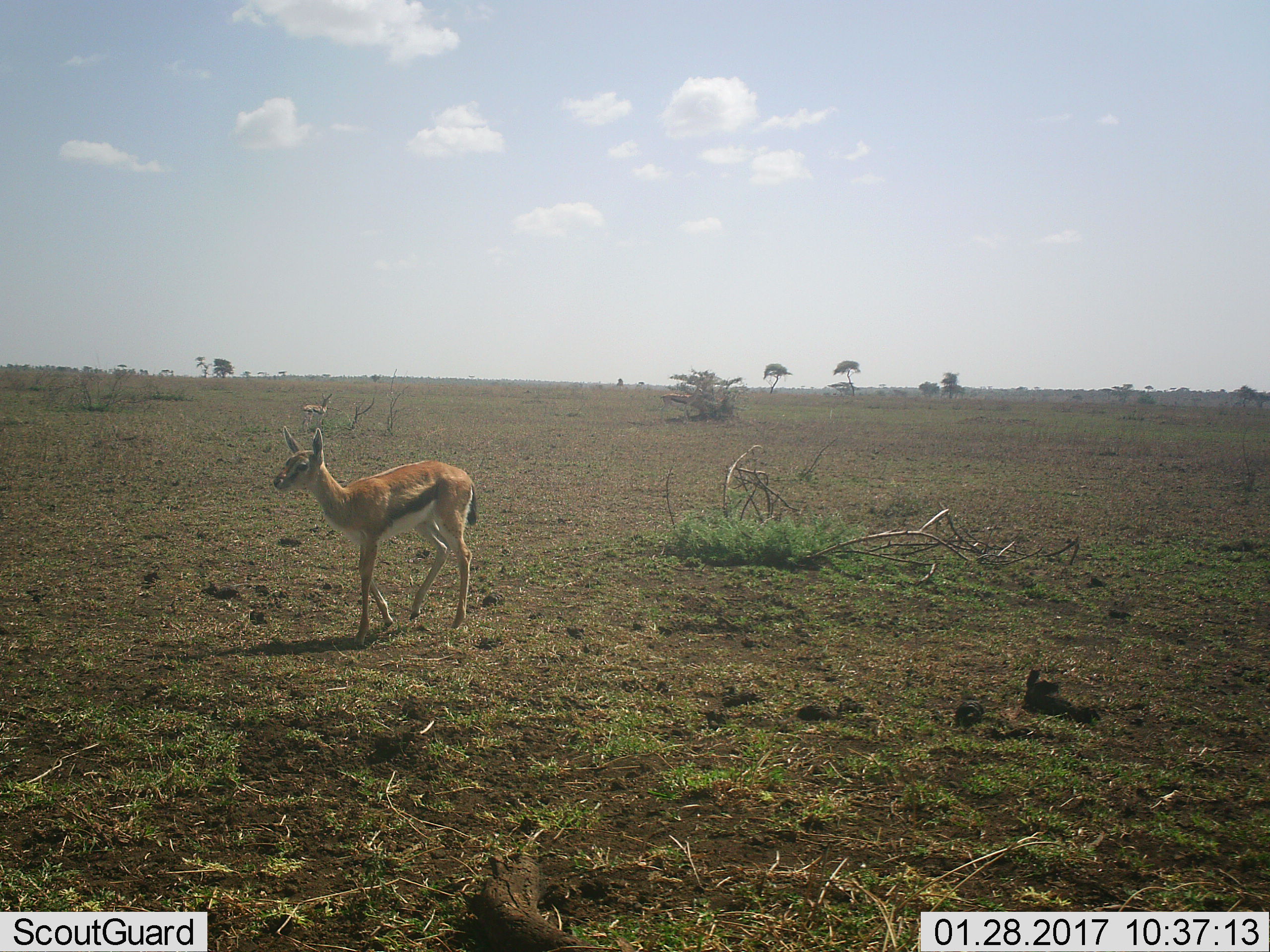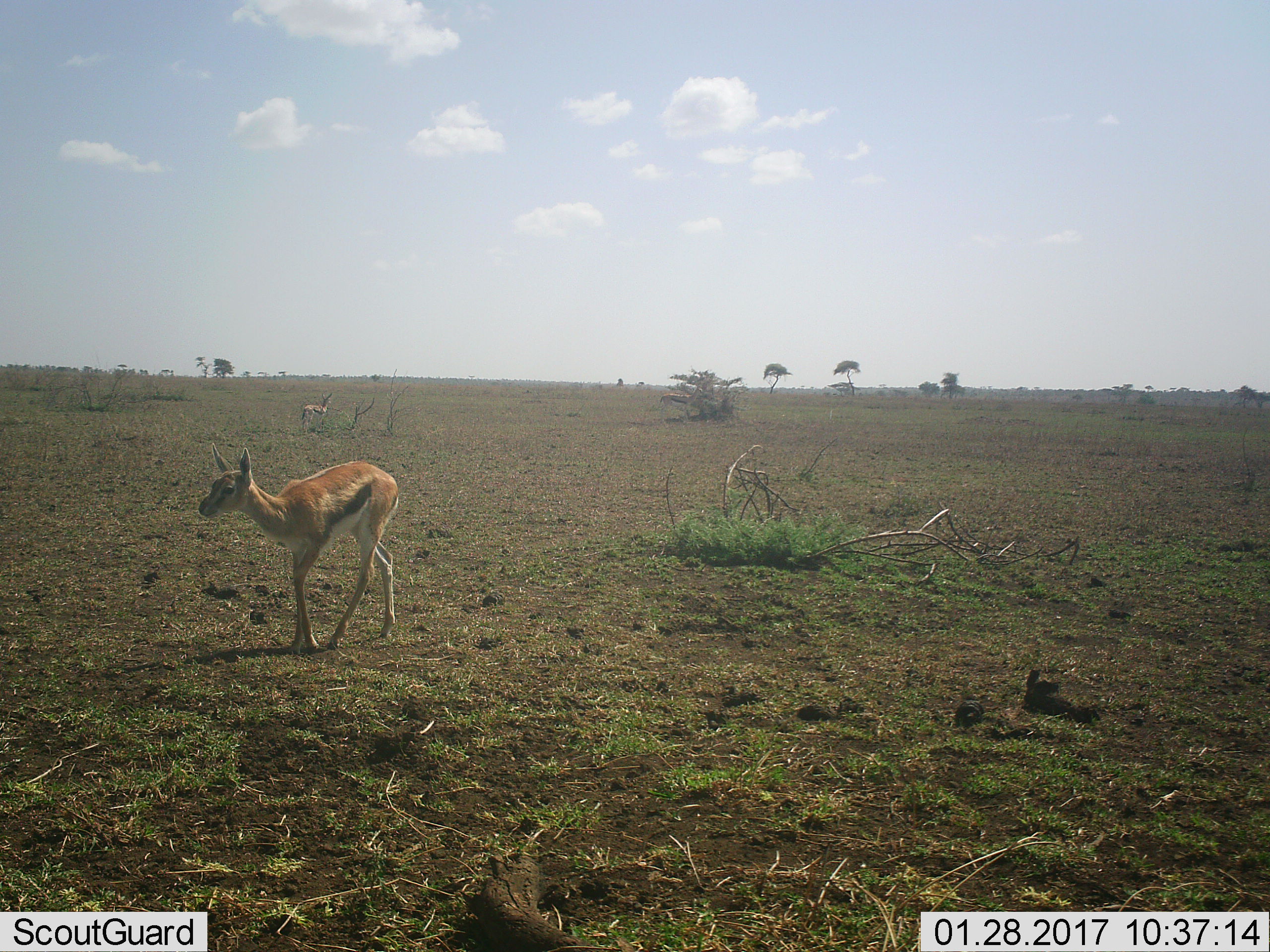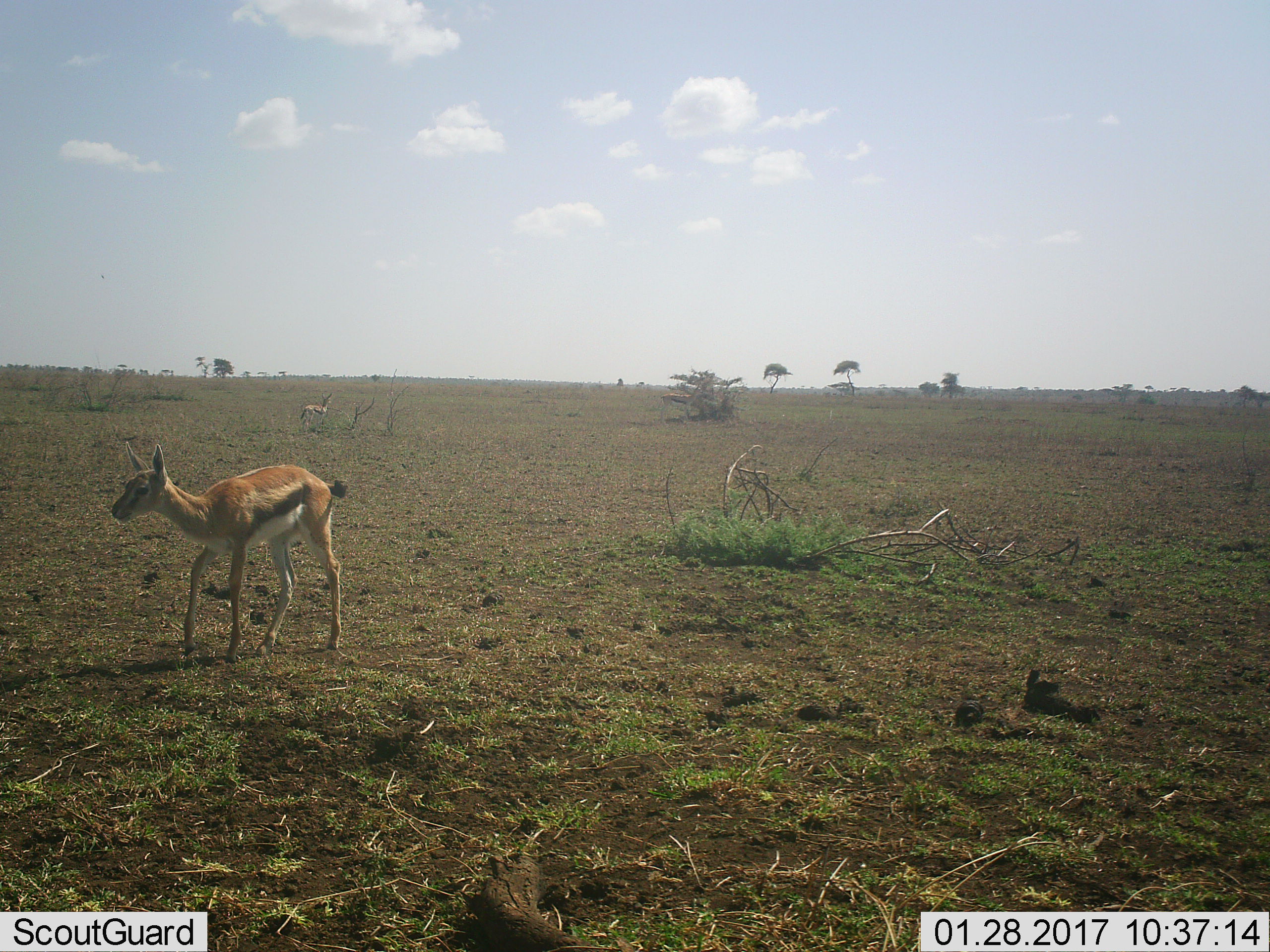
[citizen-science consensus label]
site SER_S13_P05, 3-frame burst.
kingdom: Animalia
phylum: Chordata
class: Mammalia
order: Artiodactyla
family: Bovidae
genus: Eudorcas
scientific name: Eudorcas thomsonii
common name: thomson's gazelle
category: gazellethomsons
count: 2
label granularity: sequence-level